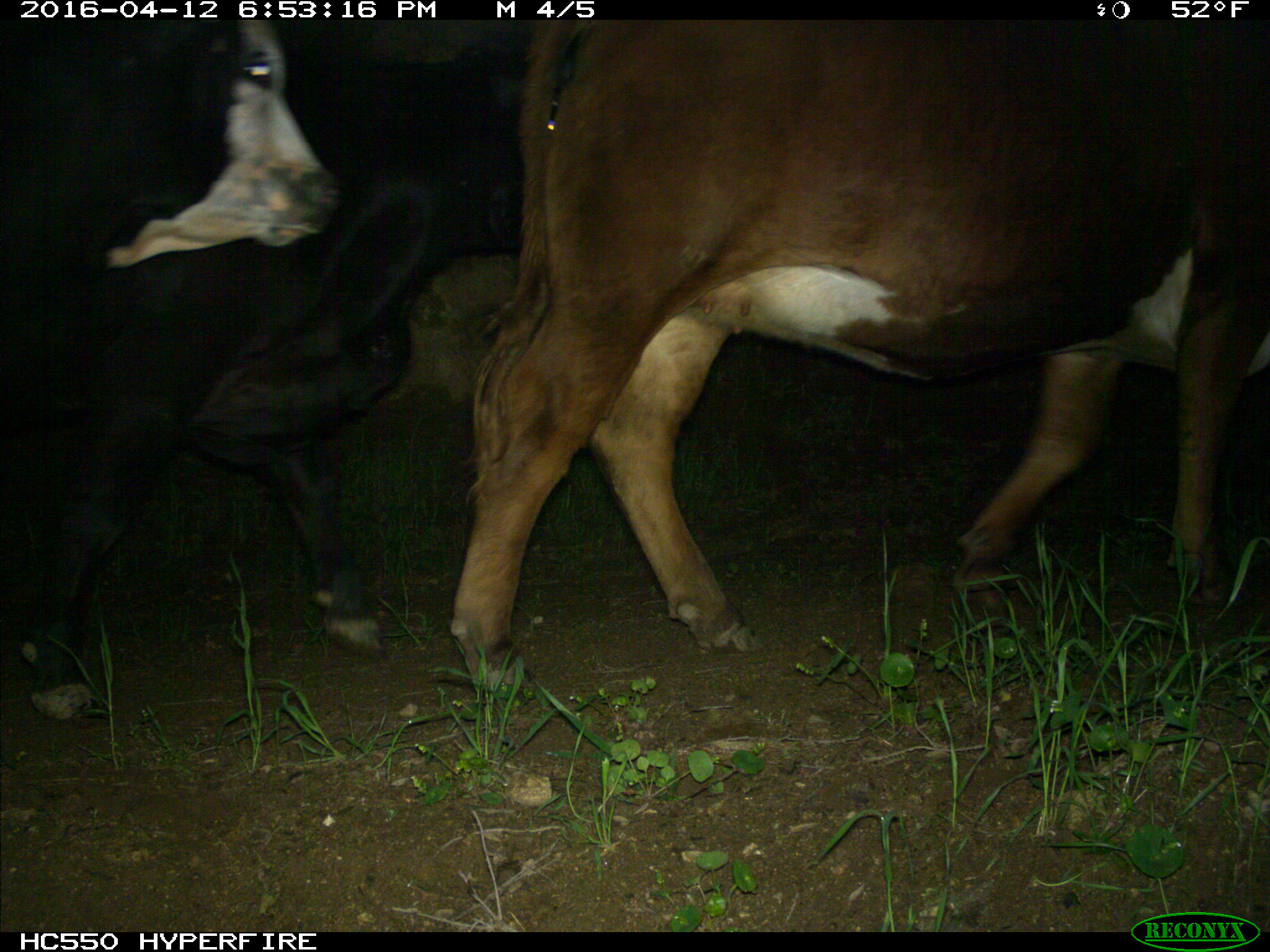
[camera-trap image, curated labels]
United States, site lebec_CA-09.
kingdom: Animalia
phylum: Chordata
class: Mammalia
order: Artiodactyla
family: Bovidae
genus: Bos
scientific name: Bos taurus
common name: domestic cow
Bos taurus (domestic cow).